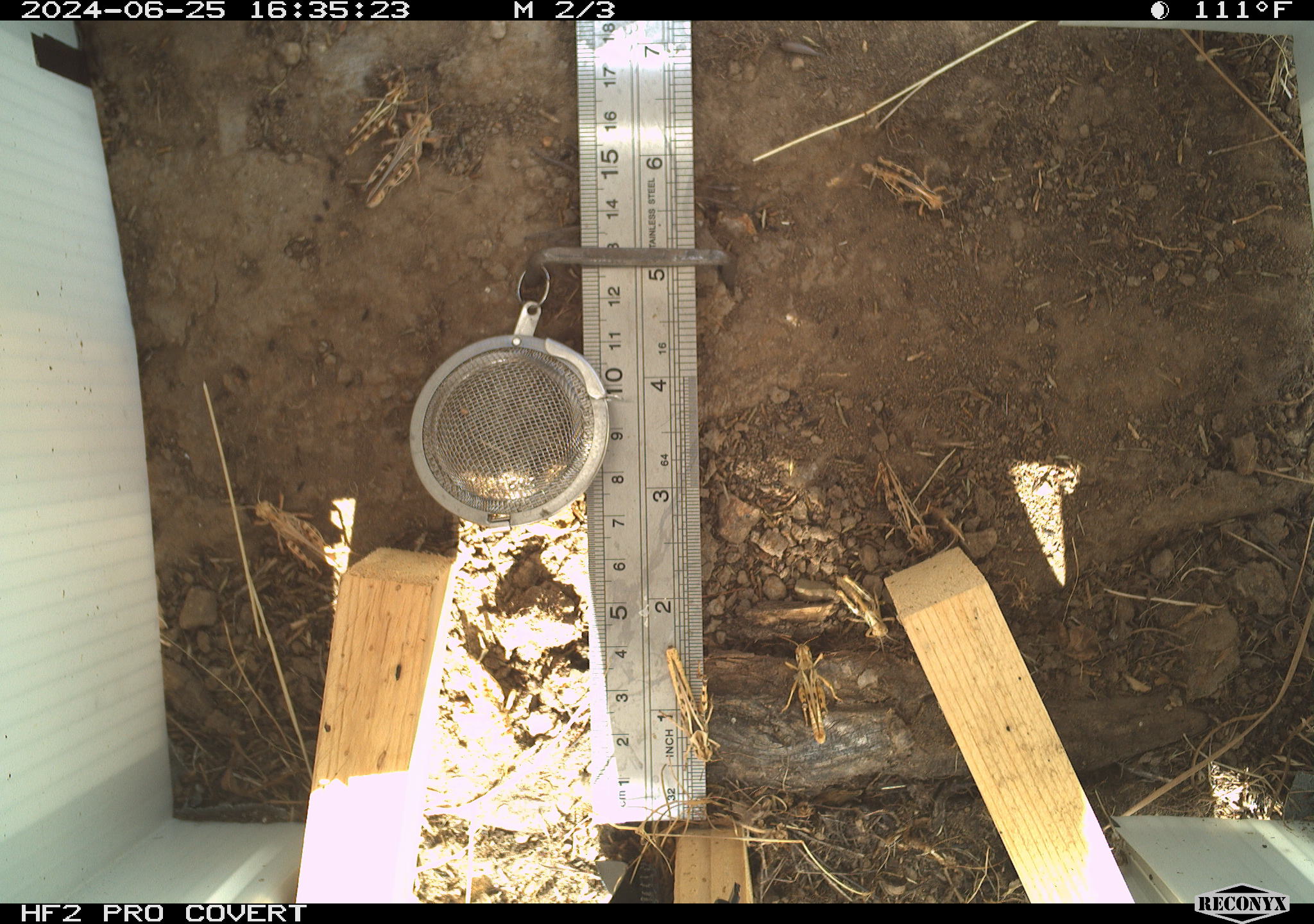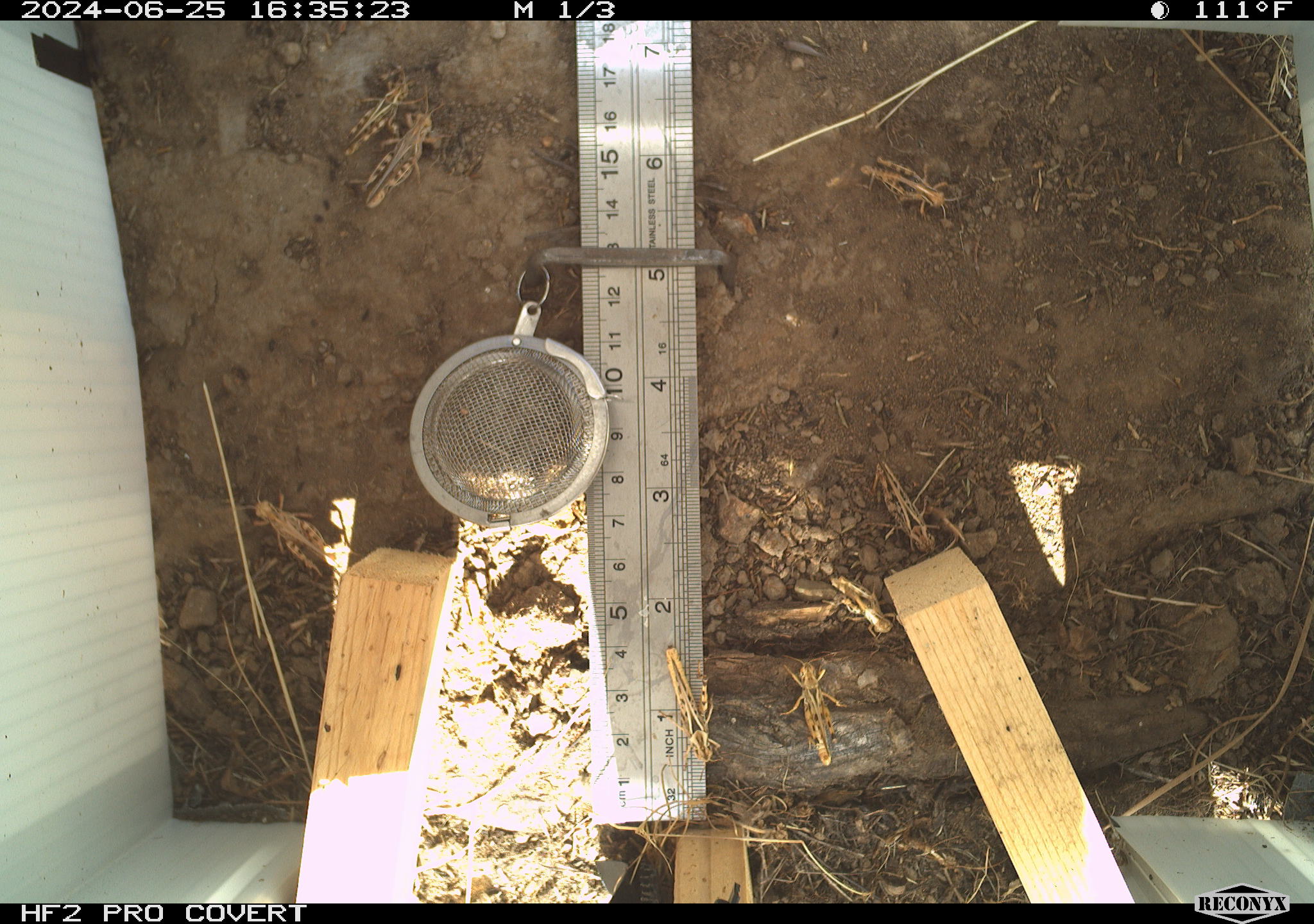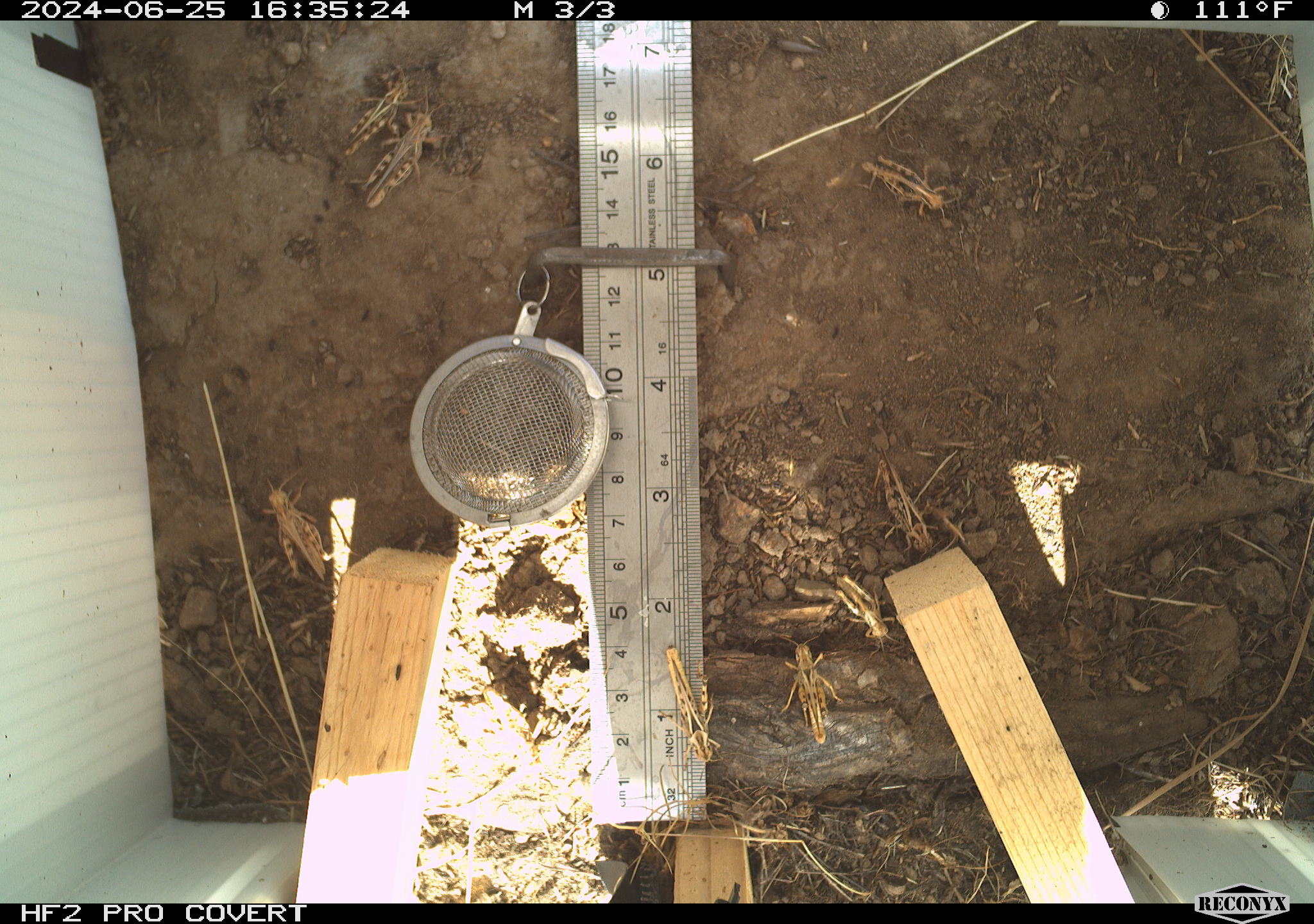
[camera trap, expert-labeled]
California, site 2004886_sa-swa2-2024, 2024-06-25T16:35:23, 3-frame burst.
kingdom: Animalia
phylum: Arthropoda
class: Insecta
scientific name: Insecta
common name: insect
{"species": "insect (Insecta)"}